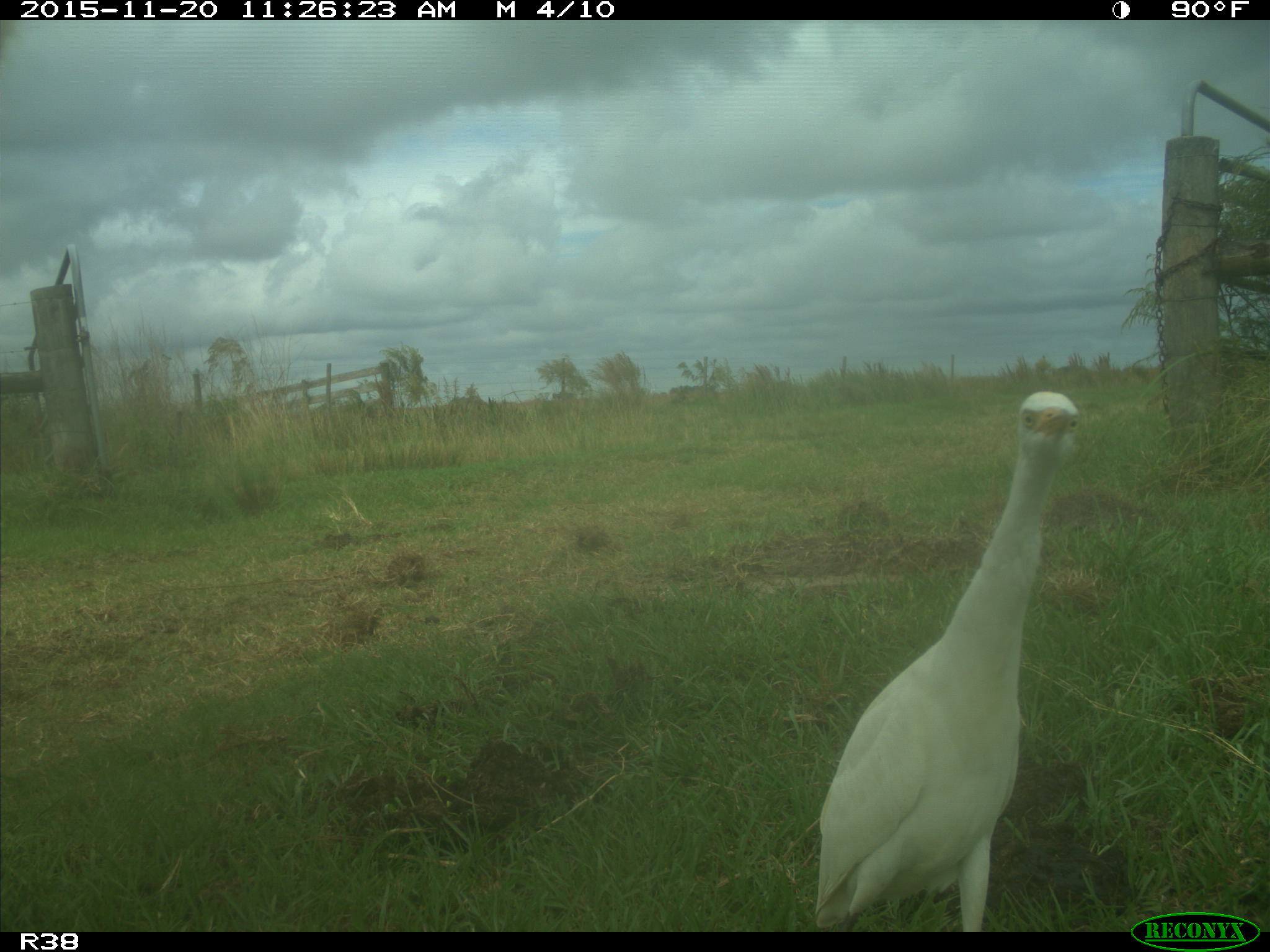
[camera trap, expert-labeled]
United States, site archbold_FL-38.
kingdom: Animalia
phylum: Chordata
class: Aves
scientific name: Aves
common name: birds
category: unidentified bird